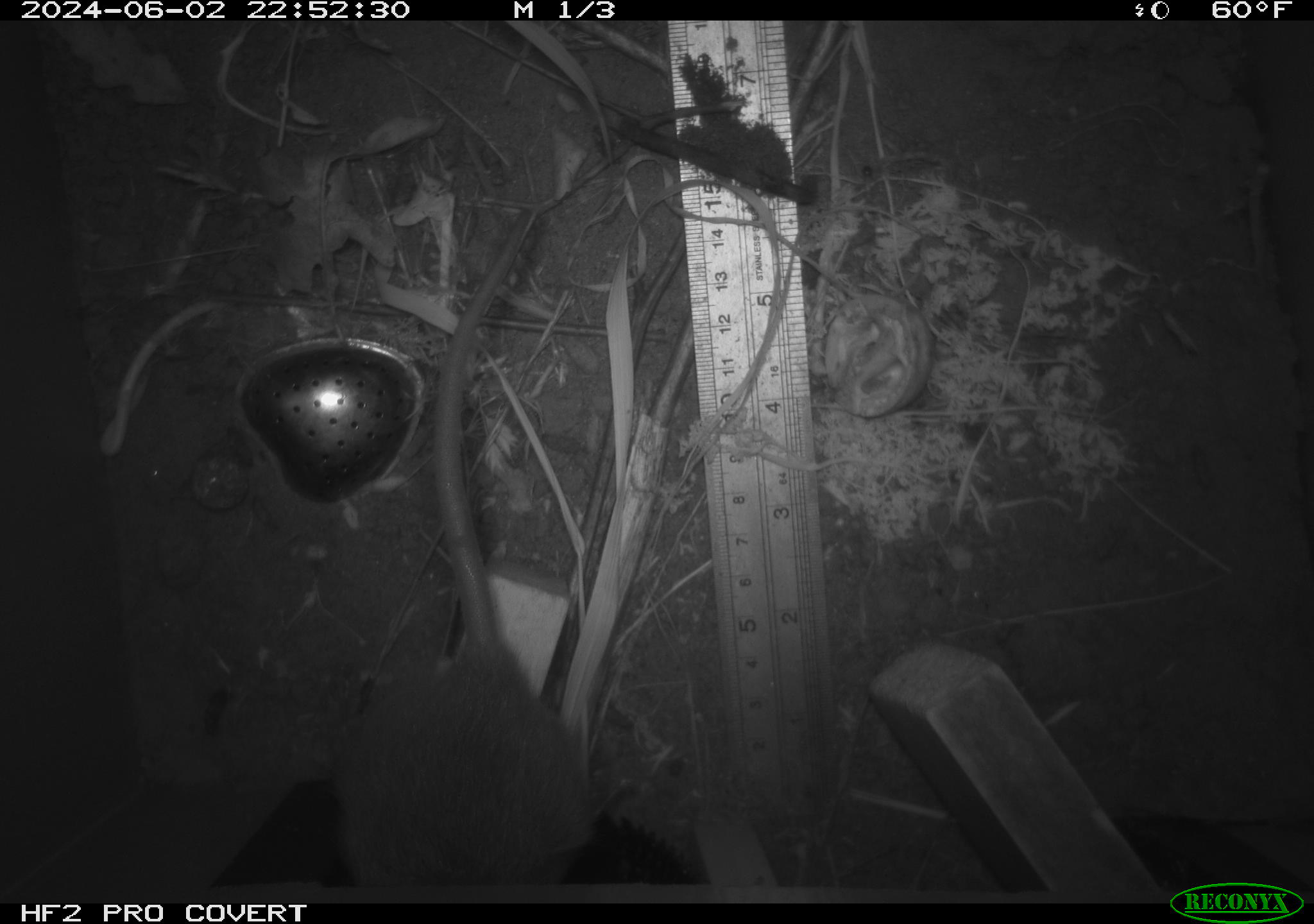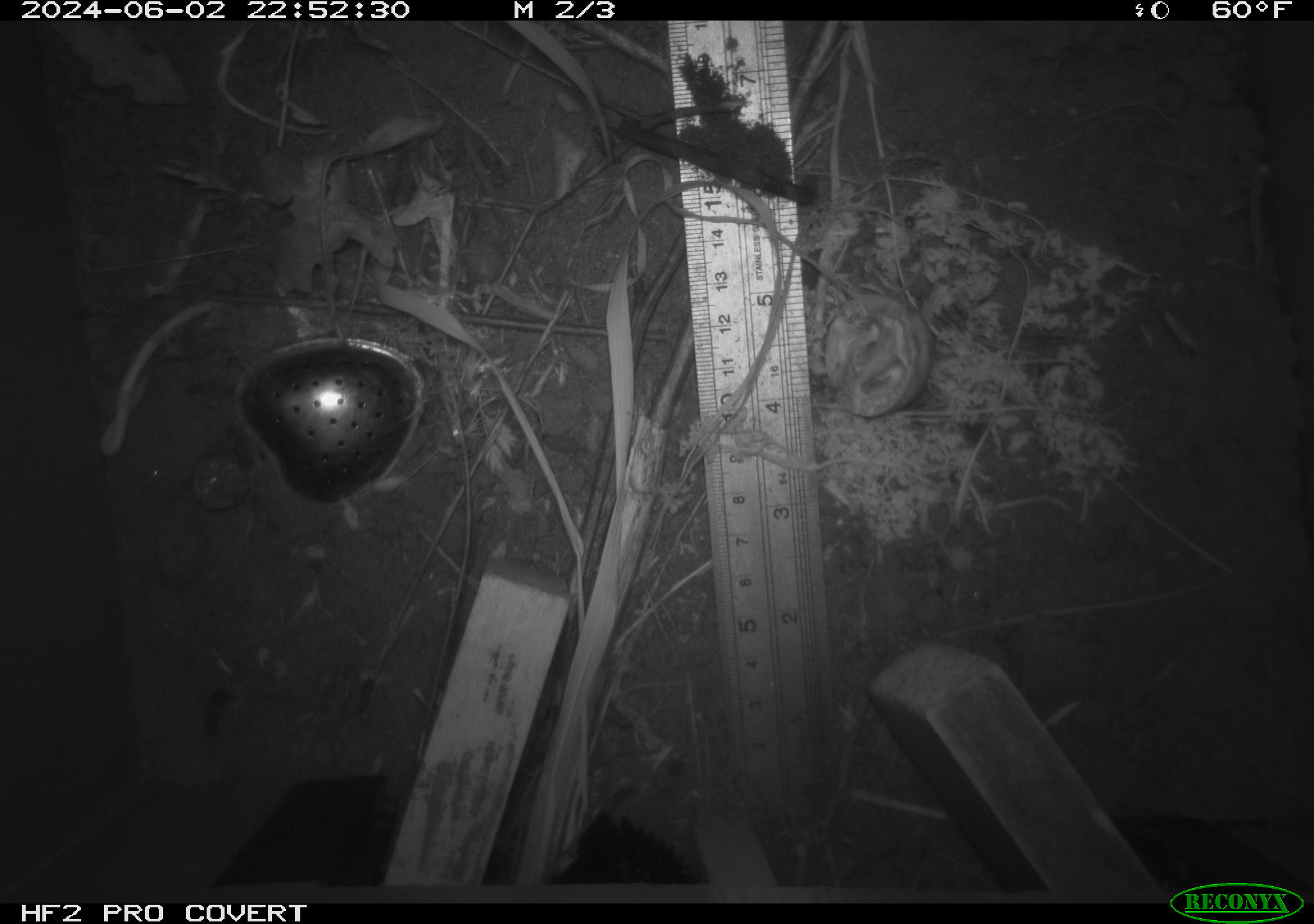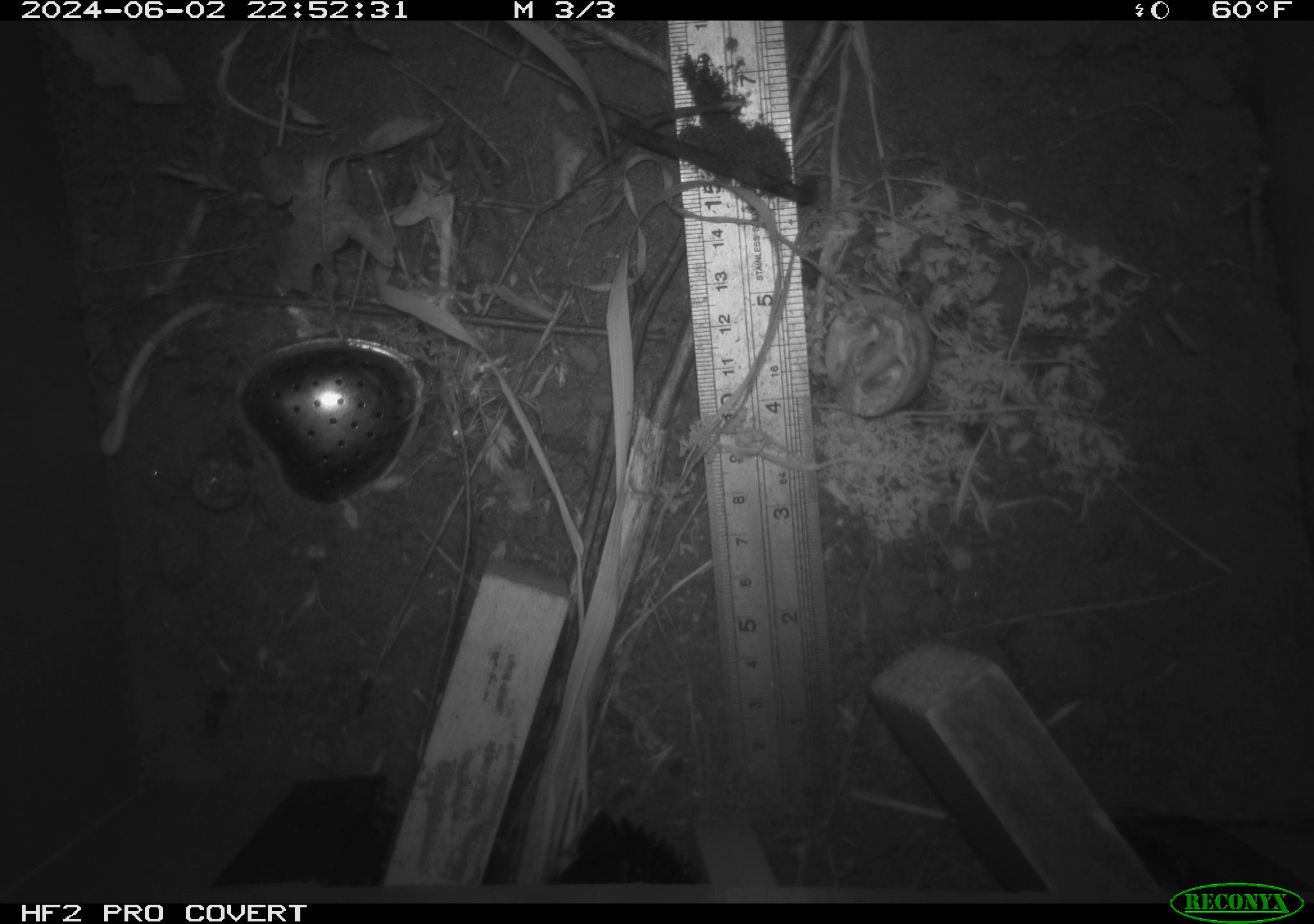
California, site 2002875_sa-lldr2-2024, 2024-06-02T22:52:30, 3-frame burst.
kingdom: Animalia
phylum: Chordata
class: Mammalia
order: Rodentia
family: Muridae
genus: Rattus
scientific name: Rattus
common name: rat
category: rattus species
Rattus species (rat) (Rattus).